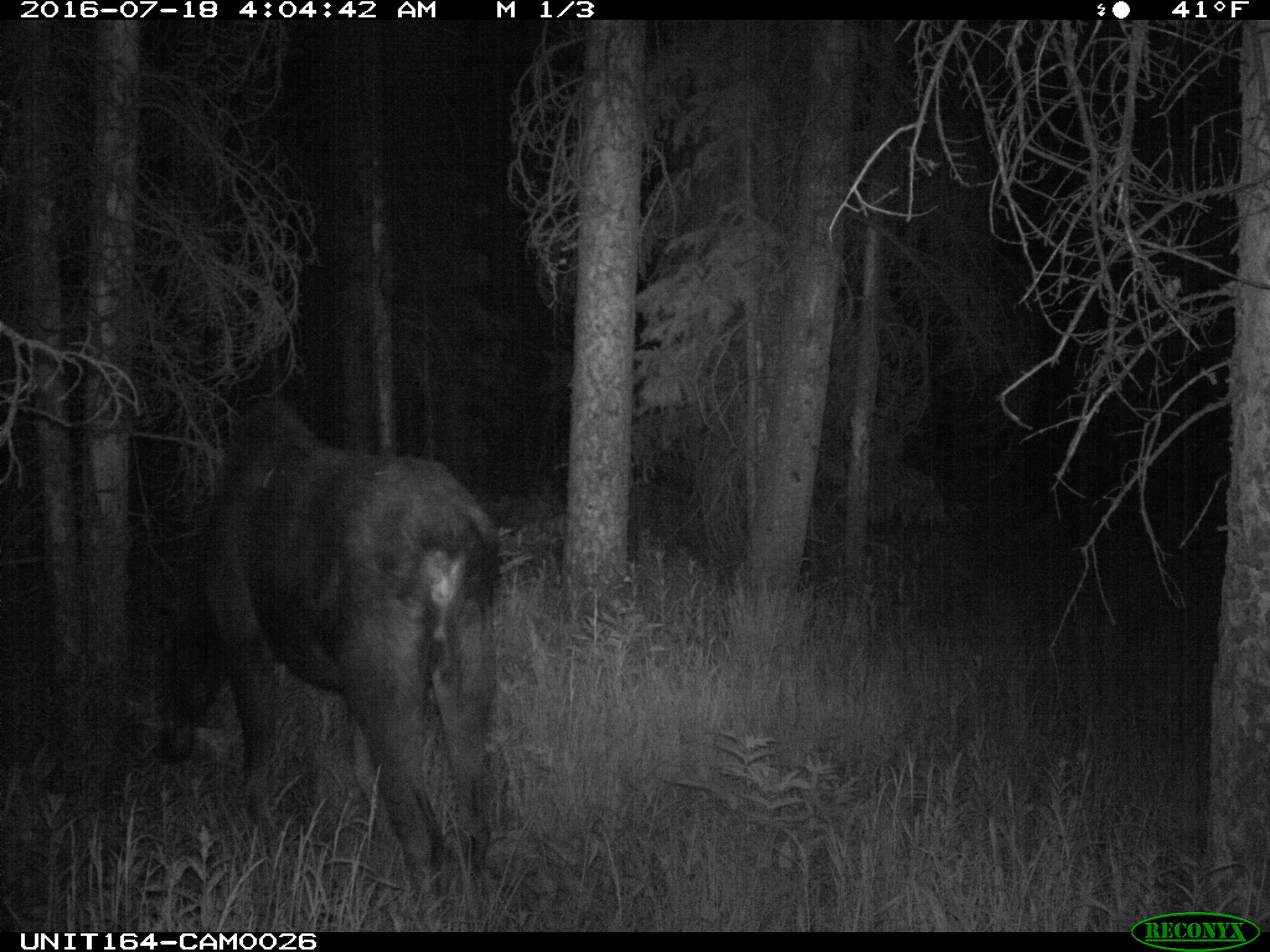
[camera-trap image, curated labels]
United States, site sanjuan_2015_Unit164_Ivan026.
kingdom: Animalia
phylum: Chordata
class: Mammalia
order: Artiodactyla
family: Cervidae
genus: Alces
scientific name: Alces alces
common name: moose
Alces alces (moose).